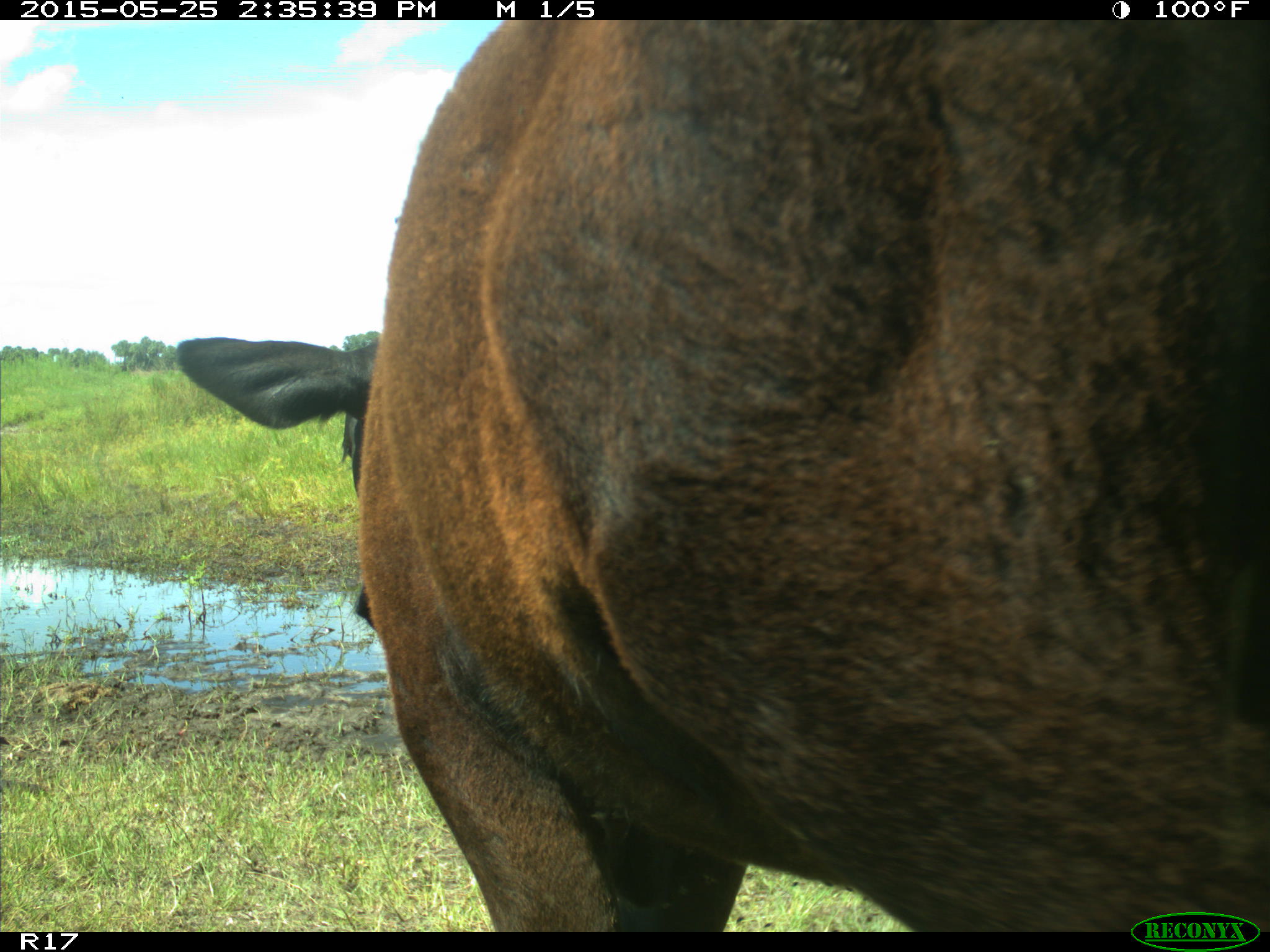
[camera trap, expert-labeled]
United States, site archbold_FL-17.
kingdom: Animalia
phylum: Chordata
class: Mammalia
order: Artiodactyla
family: Bovidae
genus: Bos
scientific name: Bos taurus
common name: domestic cow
Bos taurus (domestic cow).